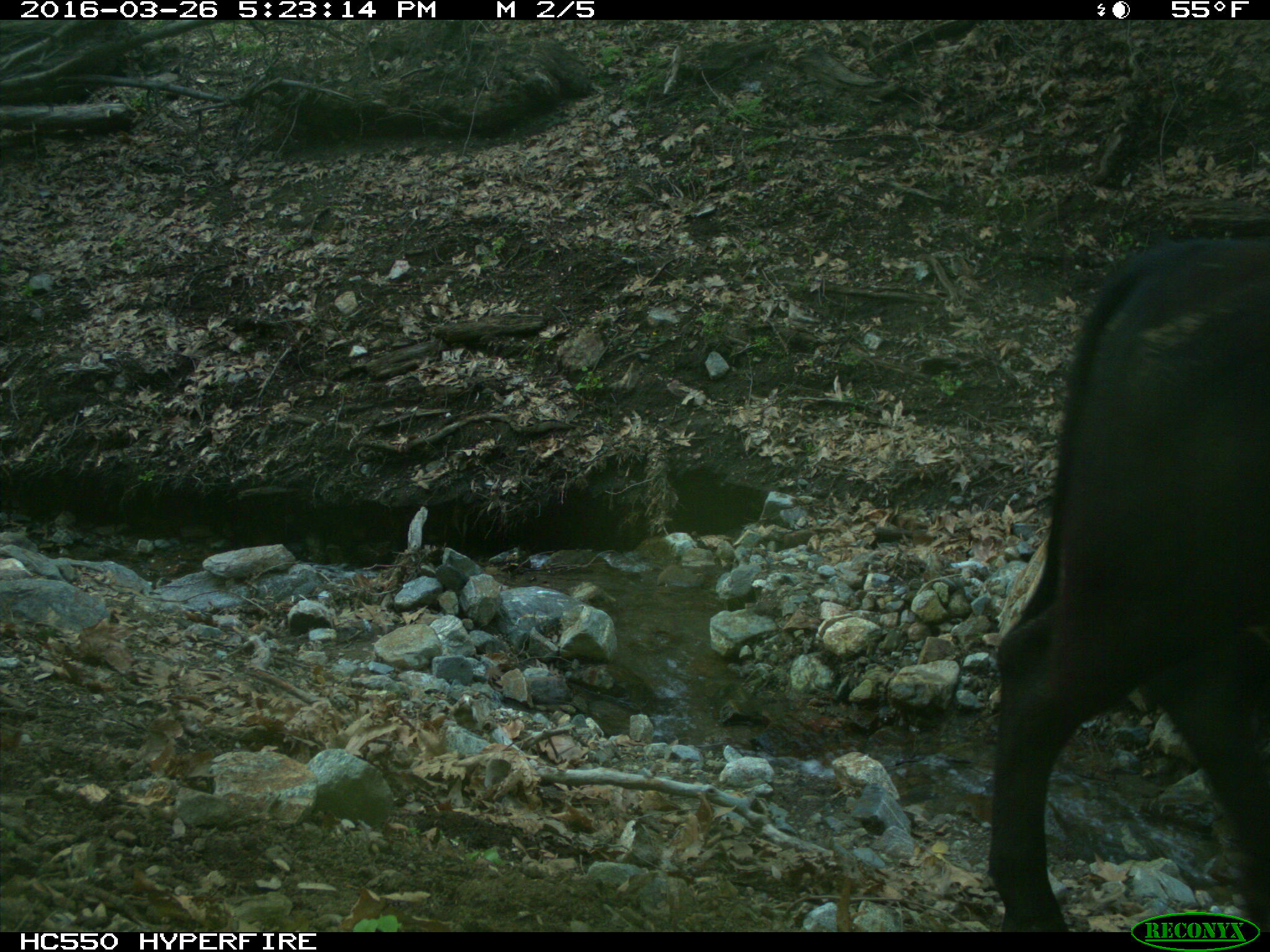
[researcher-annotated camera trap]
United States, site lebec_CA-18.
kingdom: Animalia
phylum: Chordata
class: Mammalia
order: Artiodactyla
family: Bovidae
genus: Bos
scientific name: Bos taurus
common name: domestic cow